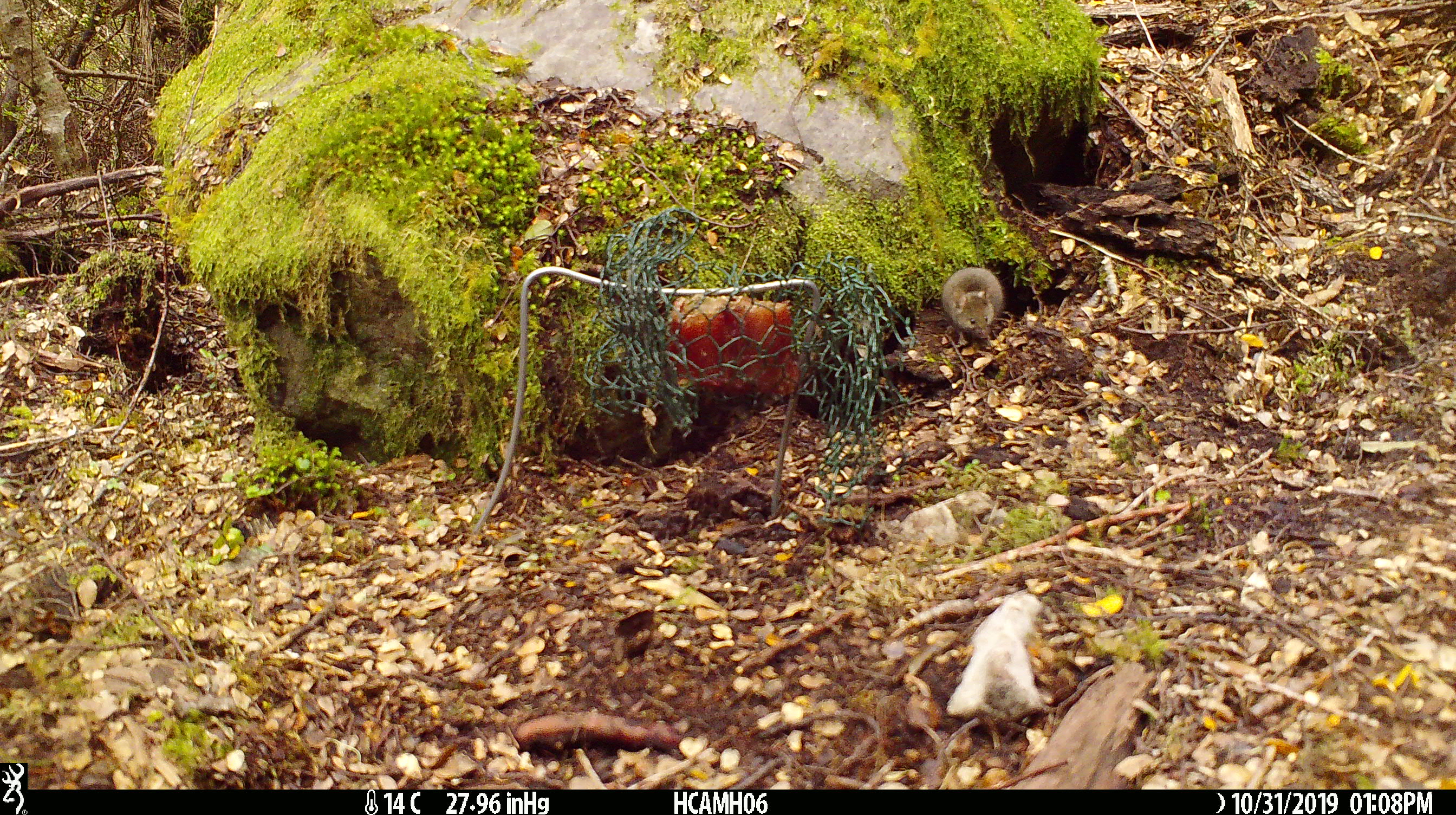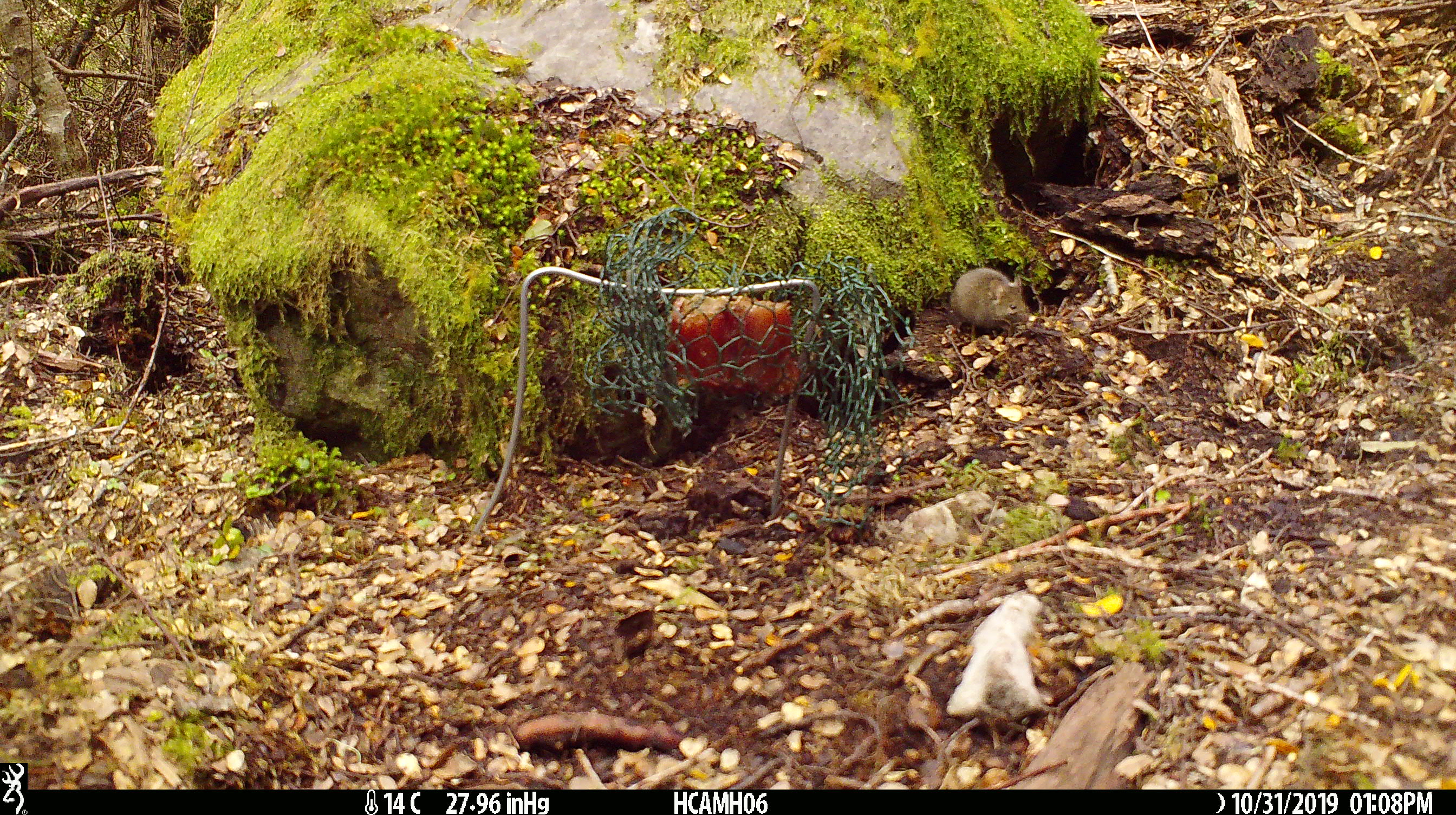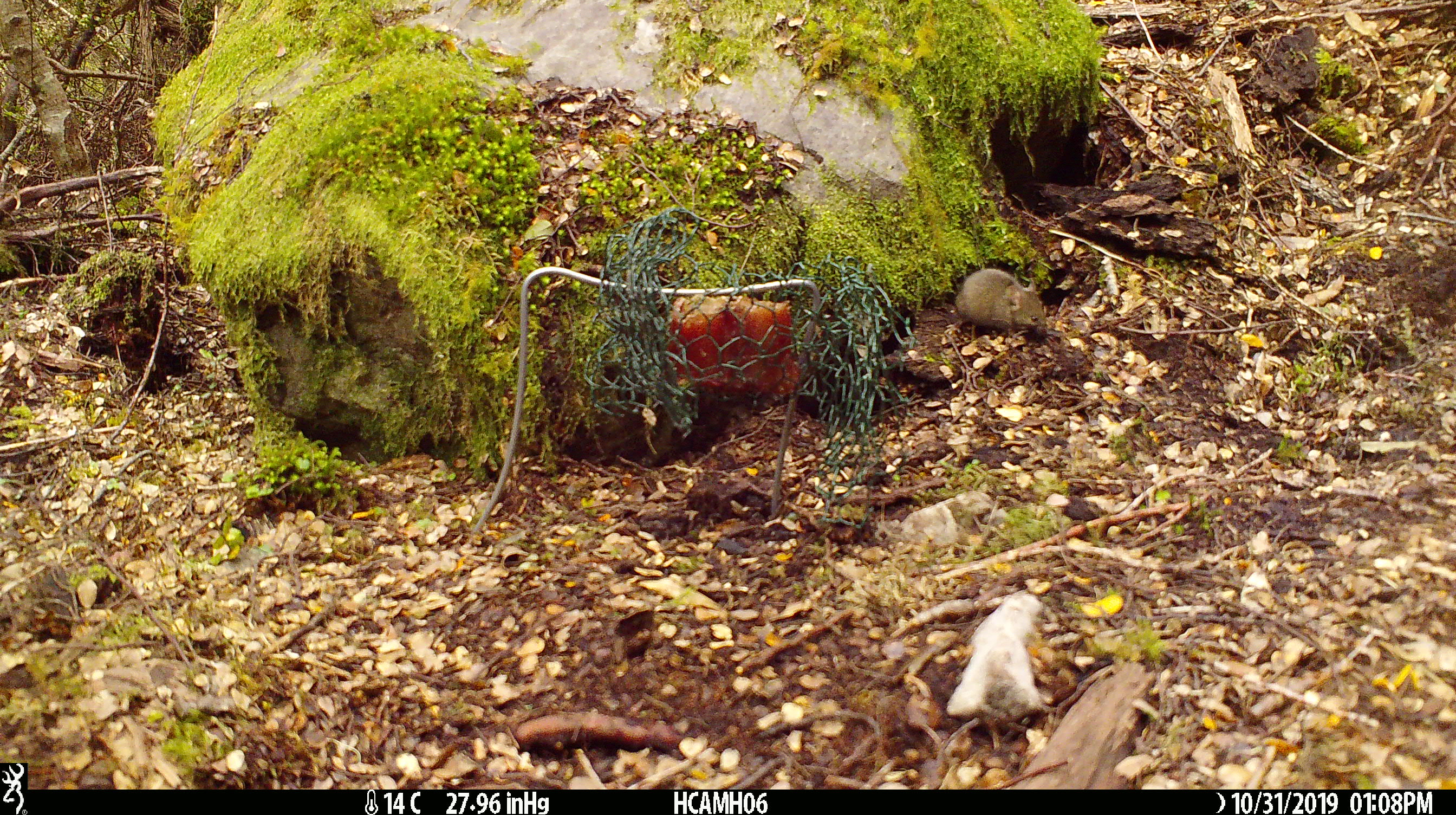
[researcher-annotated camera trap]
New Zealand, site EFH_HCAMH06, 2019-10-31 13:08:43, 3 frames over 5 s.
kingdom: Animalia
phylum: Chordata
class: Mammalia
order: Rodentia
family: Muridae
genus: Mus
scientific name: Mus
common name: mouse